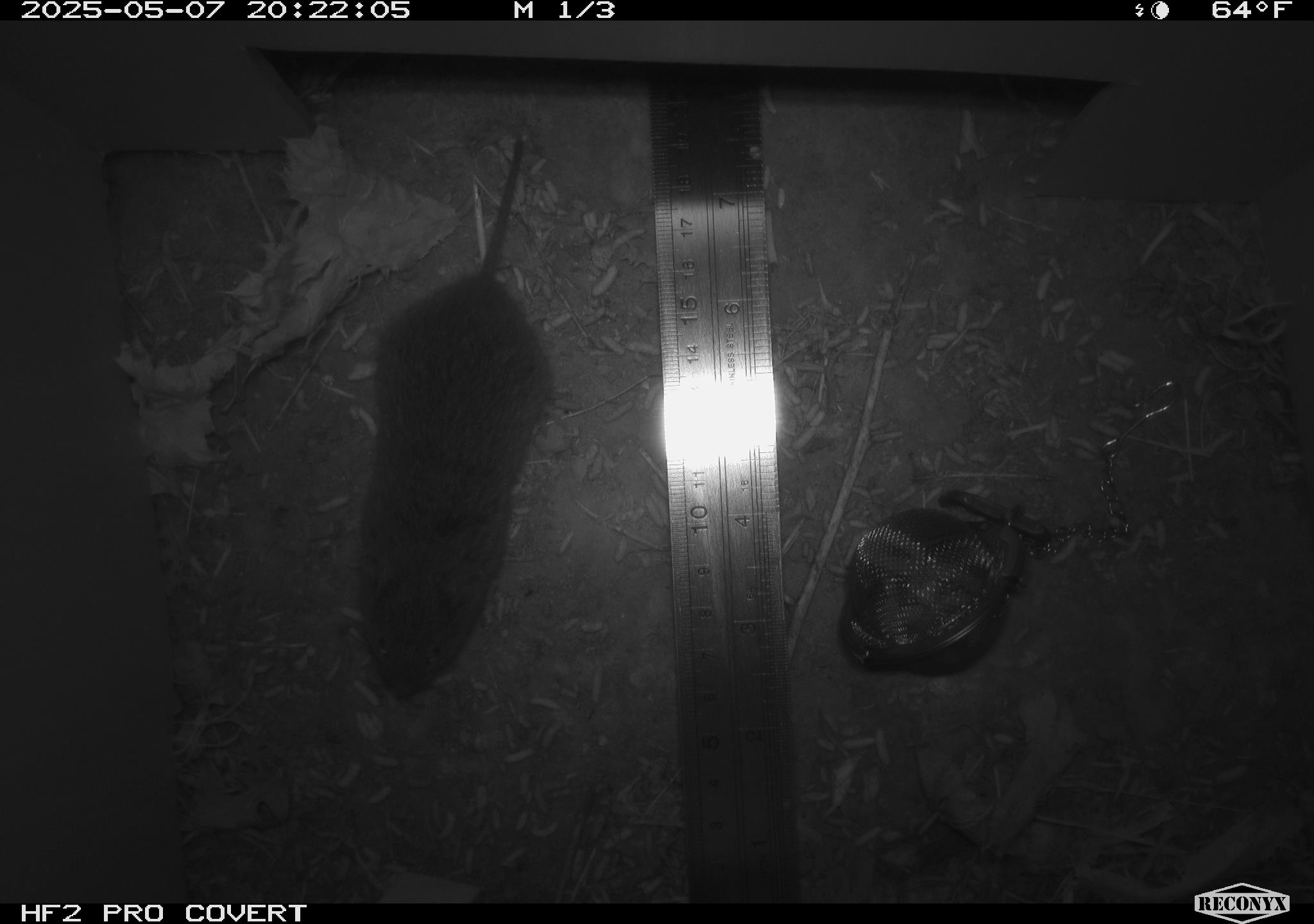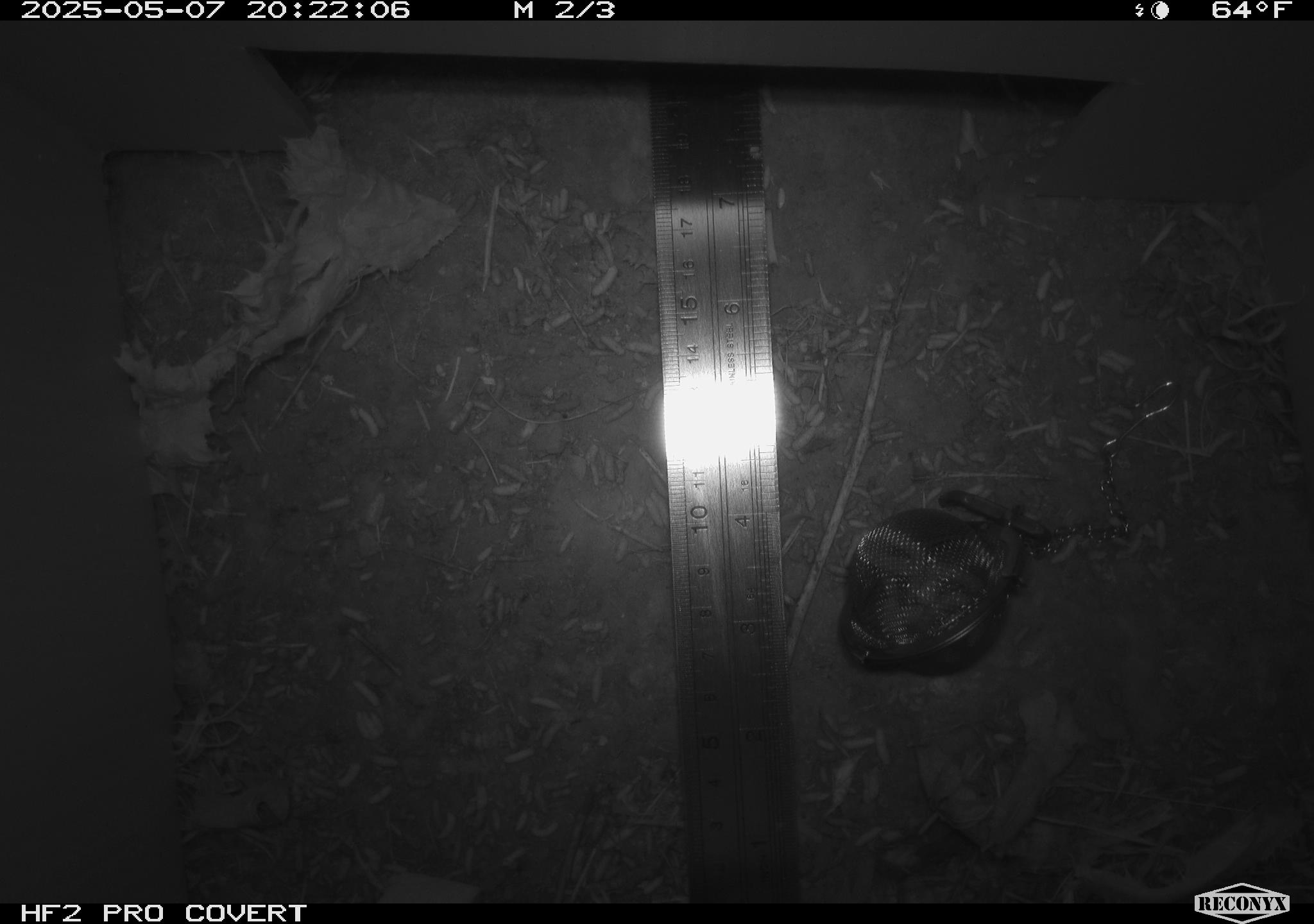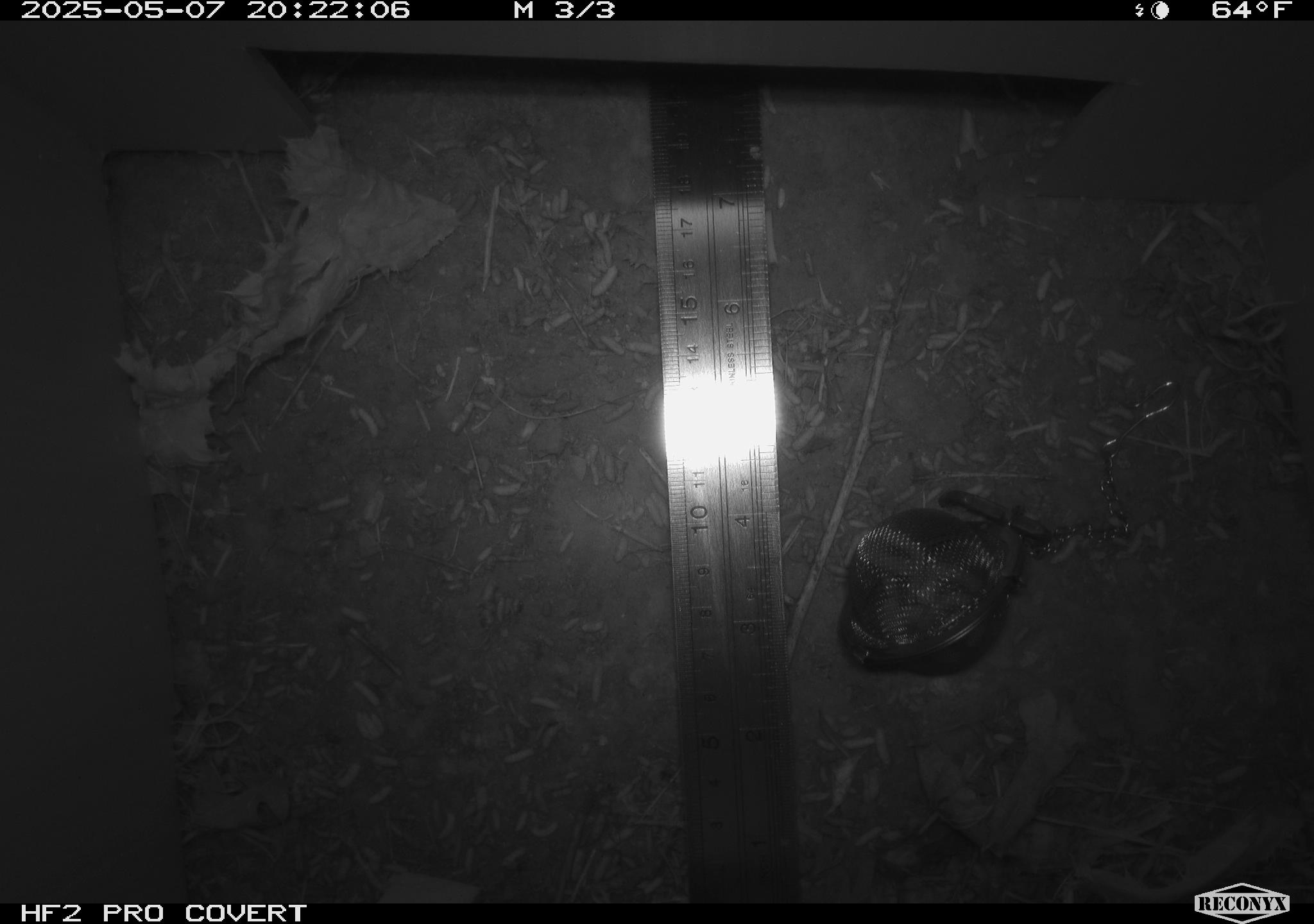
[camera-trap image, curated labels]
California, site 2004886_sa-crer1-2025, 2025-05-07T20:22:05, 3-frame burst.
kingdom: Animalia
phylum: Chordata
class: Mammalia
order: Rodentia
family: Cricetidae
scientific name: Arvicolinae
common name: voles, lemmings, and muskrats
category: arvicolinae subfamily